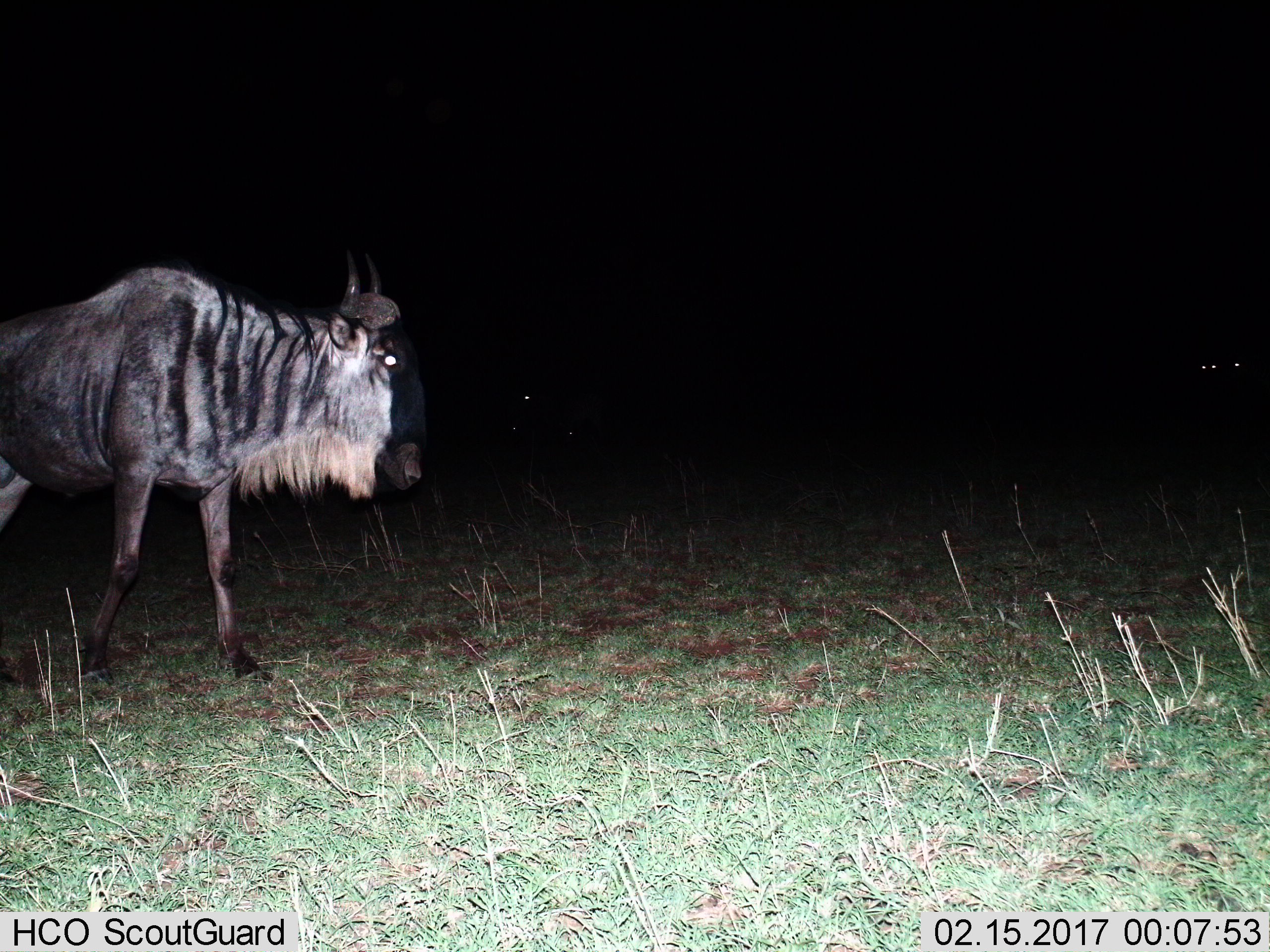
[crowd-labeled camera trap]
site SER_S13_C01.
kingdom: Animalia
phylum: Chordata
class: Mammalia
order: Artiodactyla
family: Bovidae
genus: Connochaetes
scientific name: Connochaetes taurinus taurinus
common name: blue wildebeest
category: wildebeestblue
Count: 1.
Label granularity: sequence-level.